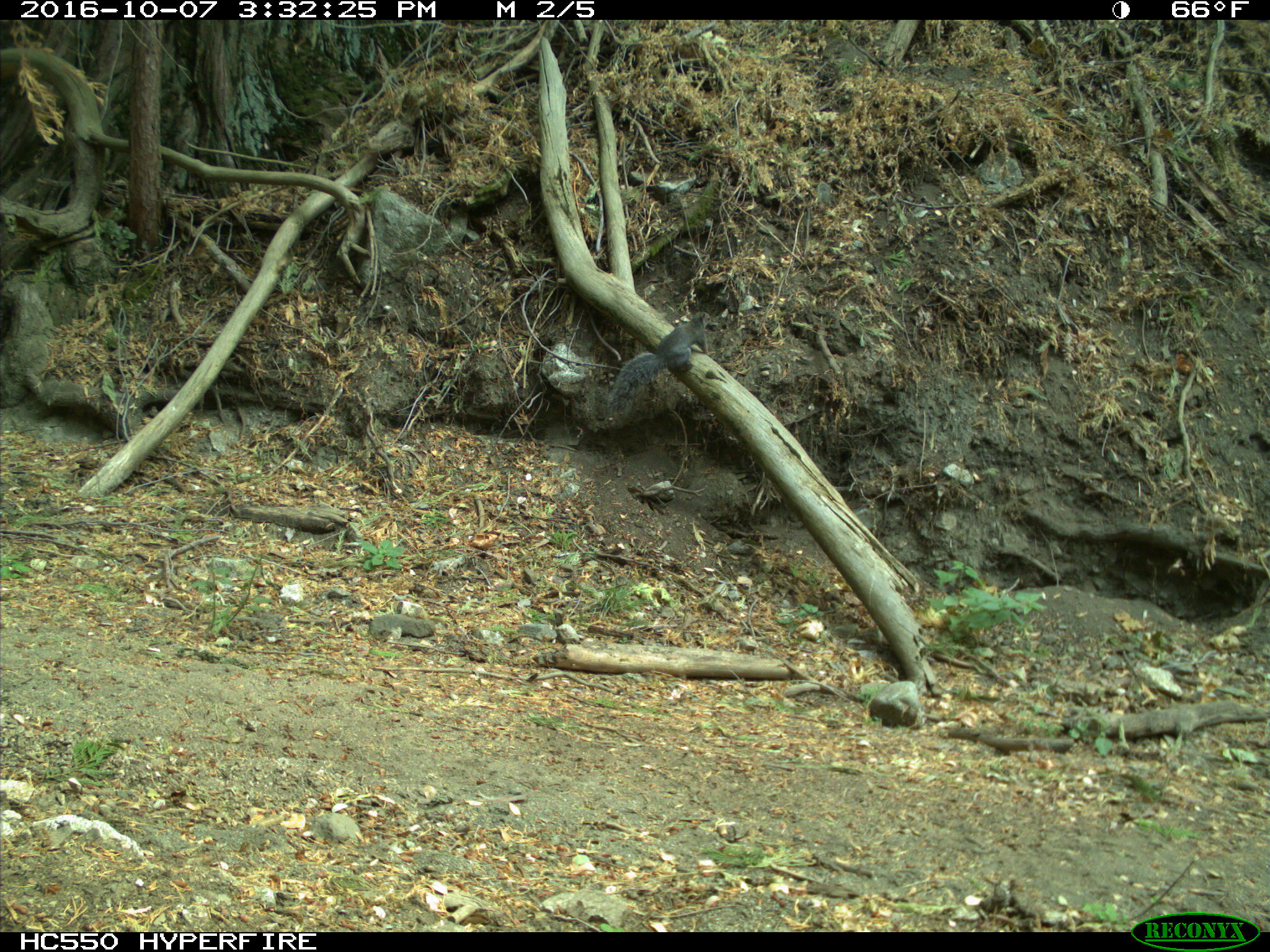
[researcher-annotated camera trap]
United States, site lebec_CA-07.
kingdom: Animalia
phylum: Chordata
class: Mammalia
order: Rodentia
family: Sciuridae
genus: Sciurus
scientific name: Sciurus carolinensis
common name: eastern gray squirrel